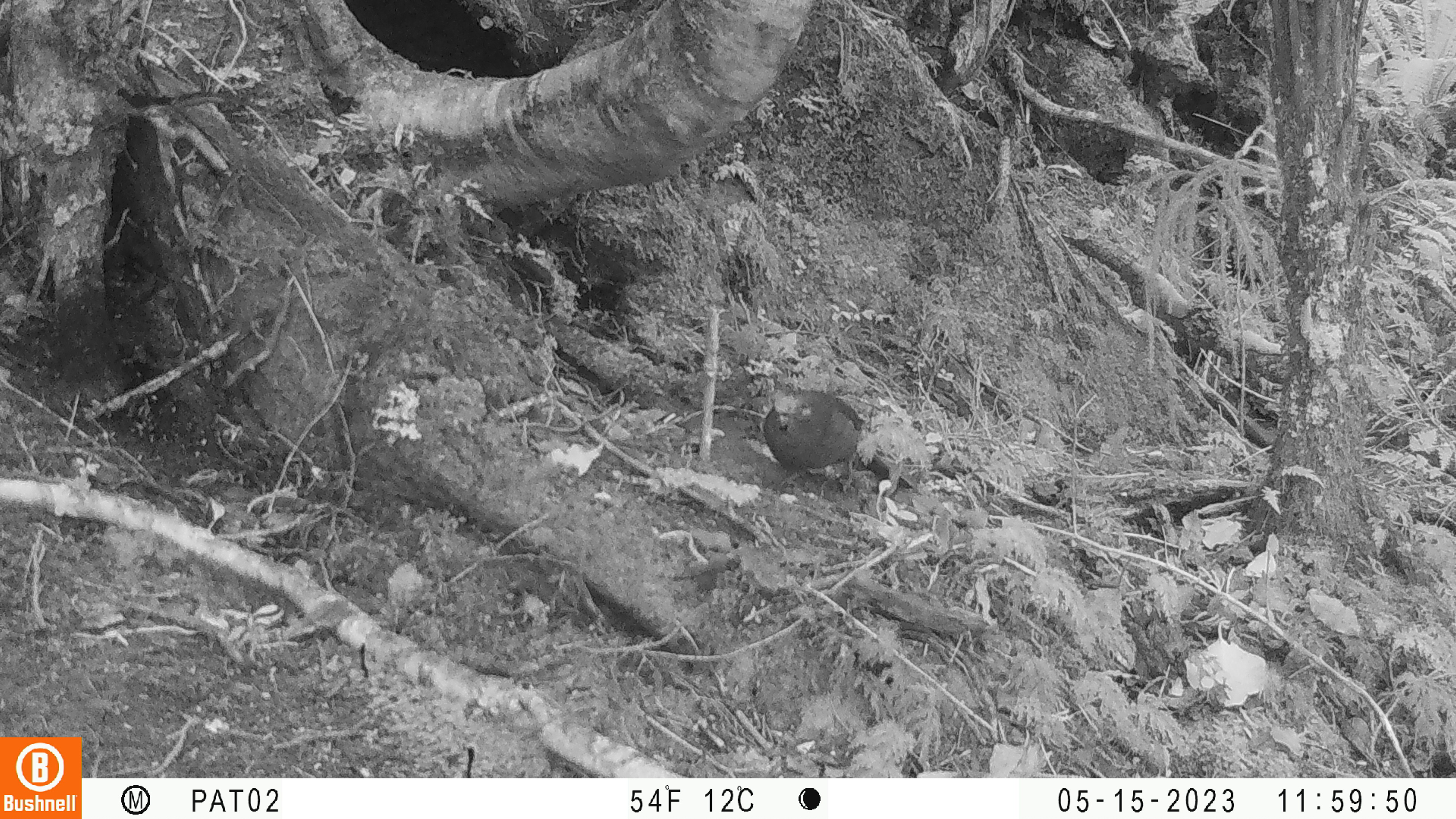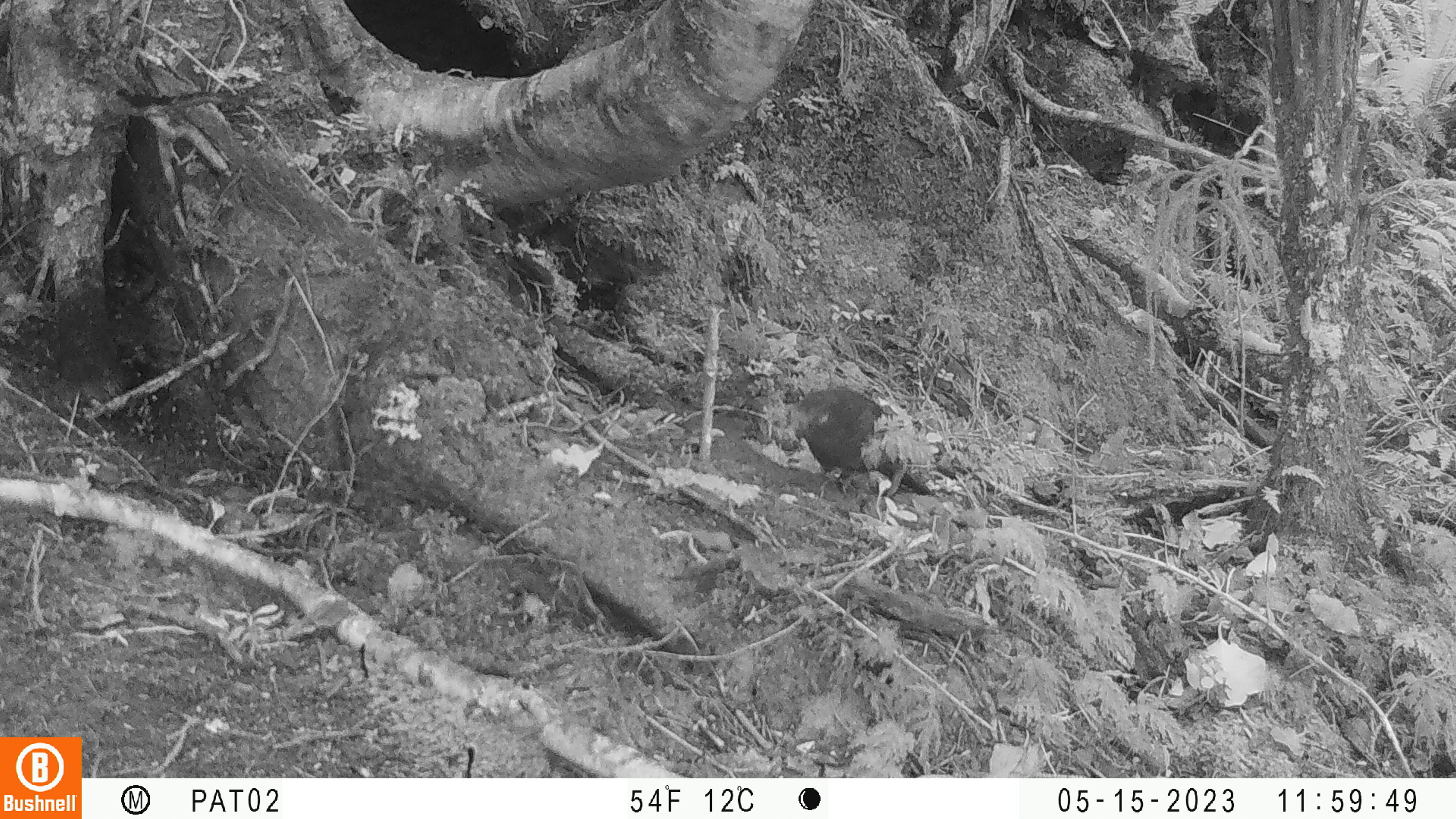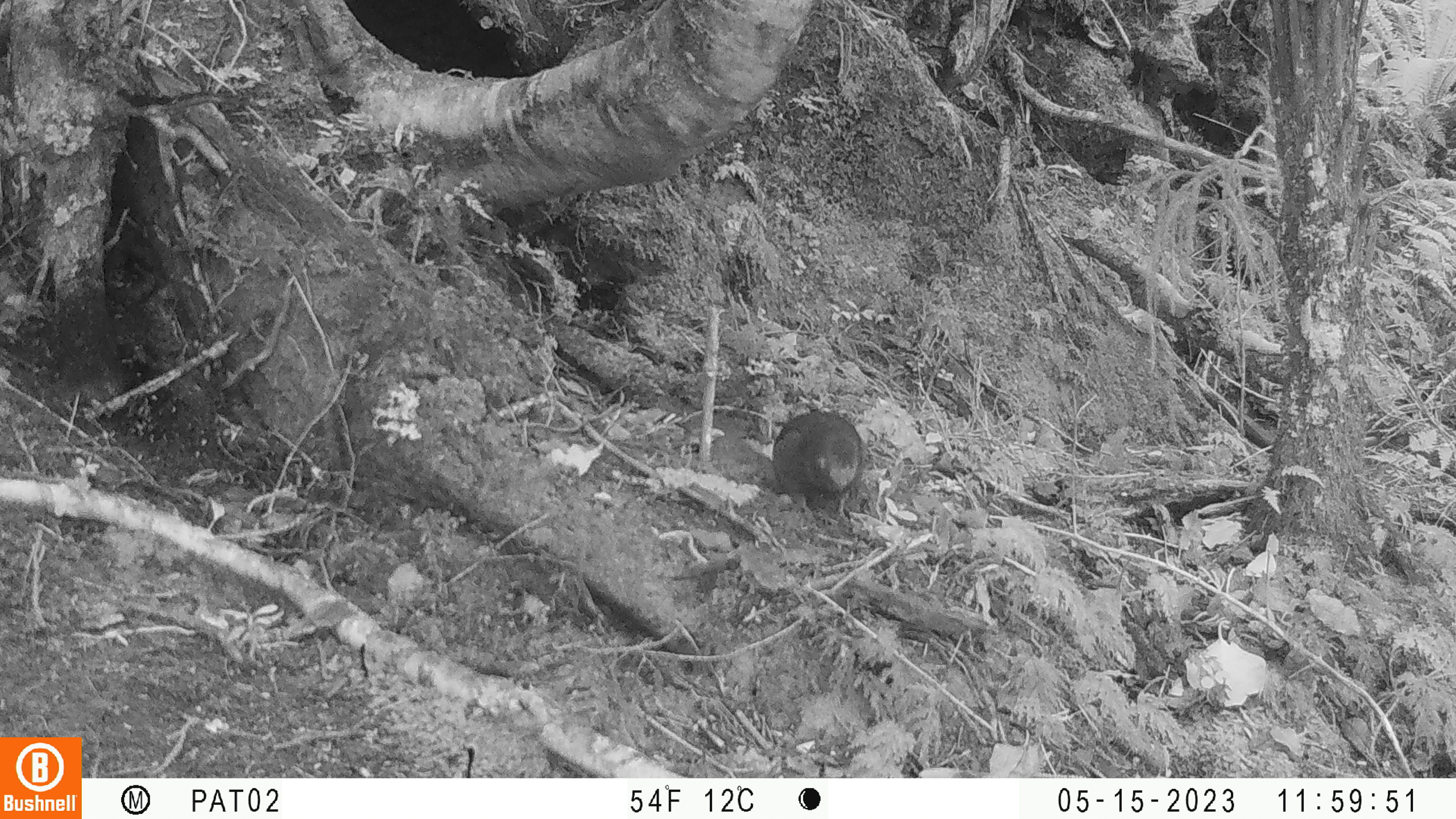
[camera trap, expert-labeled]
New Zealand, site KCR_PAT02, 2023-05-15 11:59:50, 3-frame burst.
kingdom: Animalia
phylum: Chordata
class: Aves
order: Psittaciformes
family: Psittaculidae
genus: Cyanoramphus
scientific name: Cyanoramphus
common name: parakeet